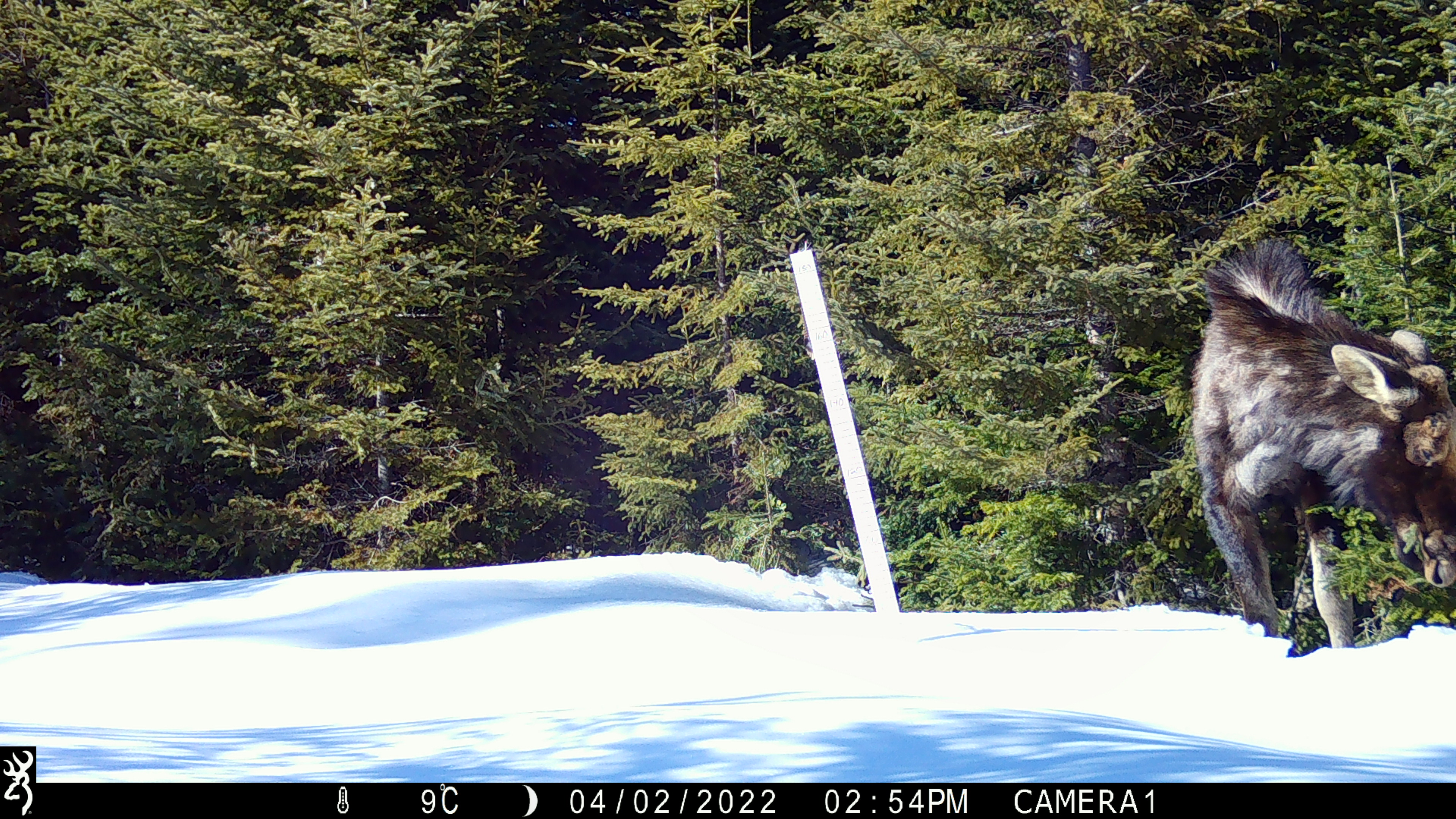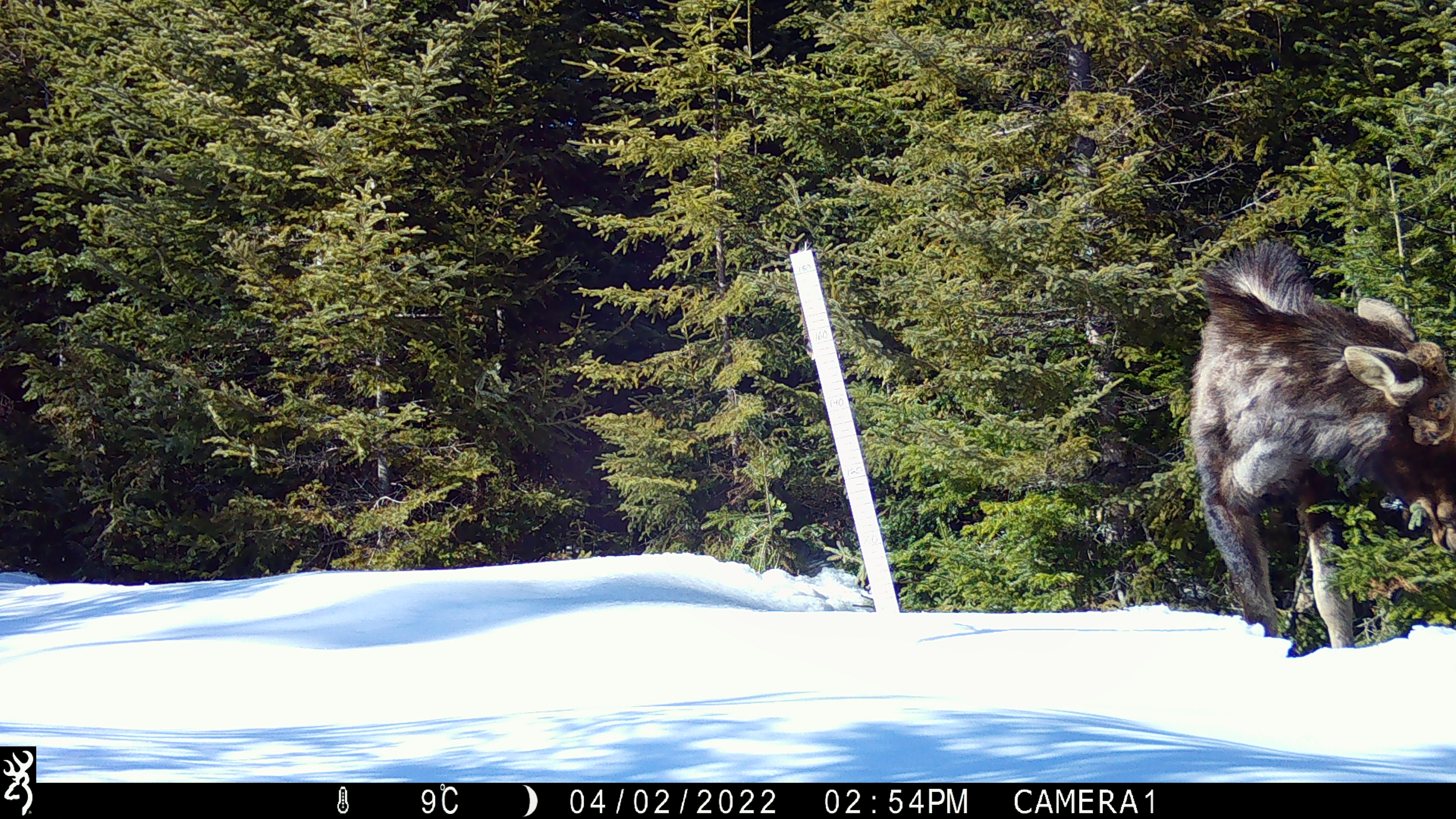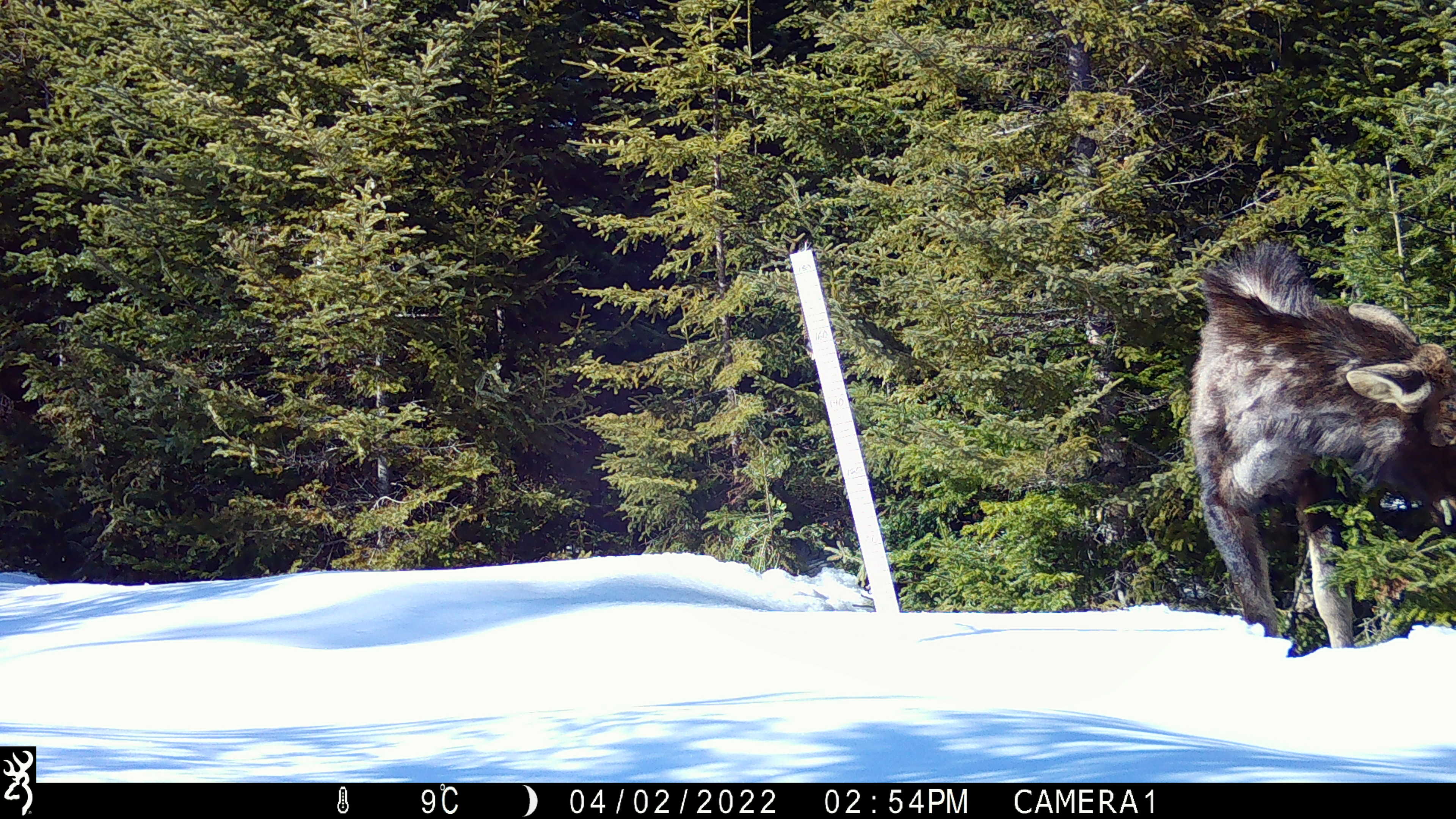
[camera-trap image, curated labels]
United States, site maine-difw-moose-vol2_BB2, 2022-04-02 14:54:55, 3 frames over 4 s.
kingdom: Animalia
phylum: Chordata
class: Mammalia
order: Artiodactyla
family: Cervidae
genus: Alces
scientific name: Alces alces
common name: moose